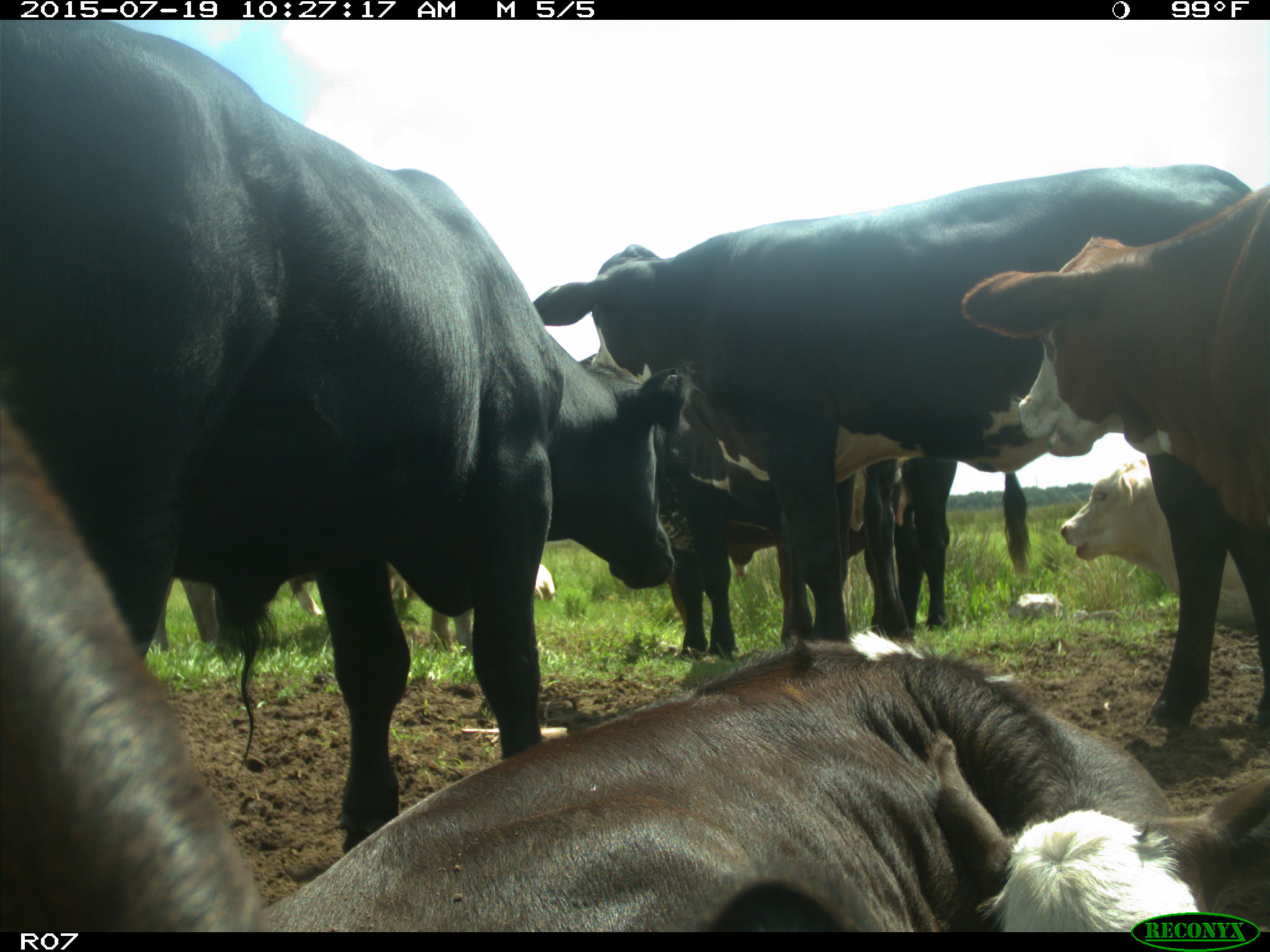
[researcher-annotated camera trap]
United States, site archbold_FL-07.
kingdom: Animalia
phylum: Chordata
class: Mammalia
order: Artiodactyla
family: Bovidae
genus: Bos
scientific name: Bos taurus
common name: domestic cow